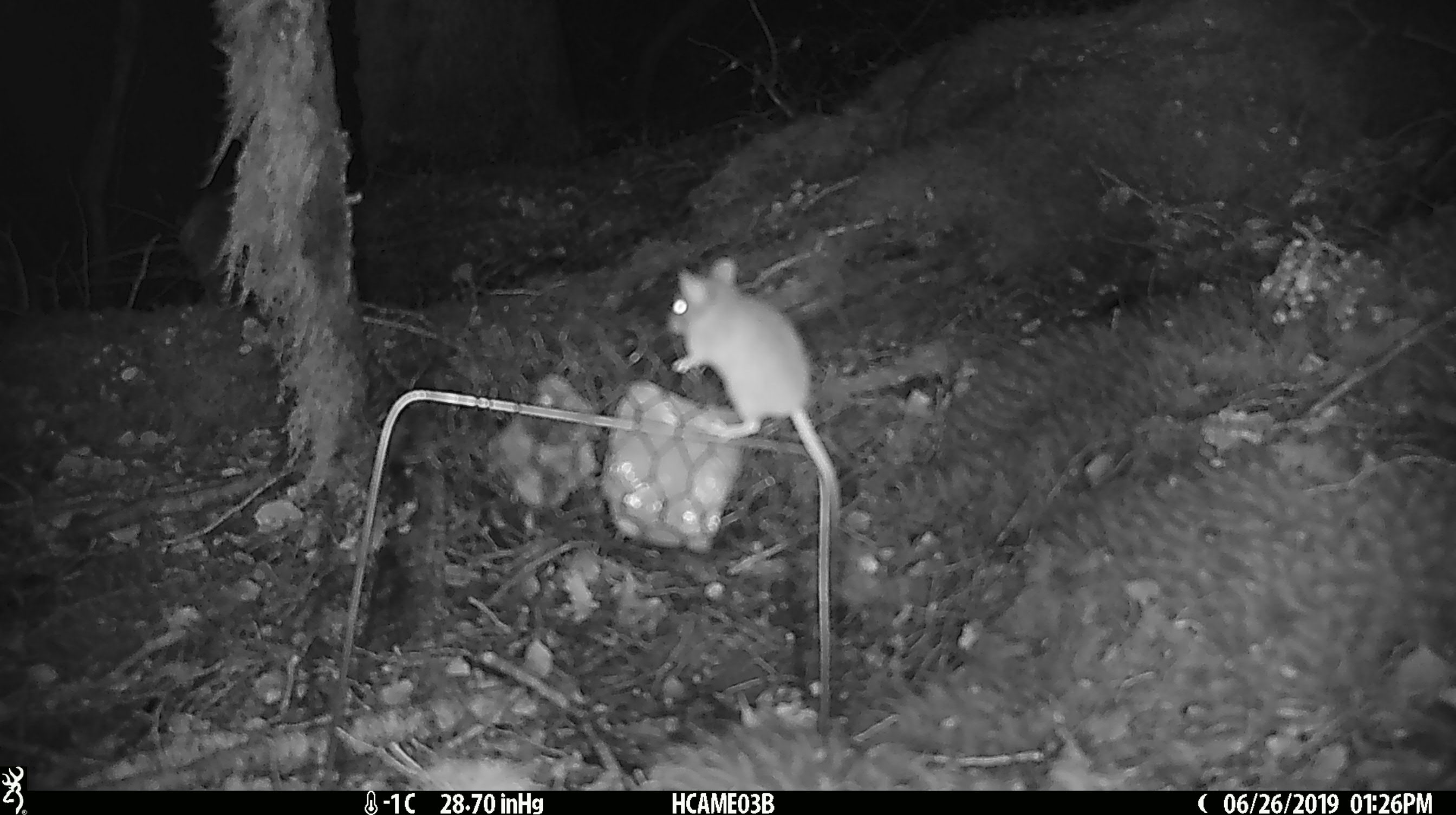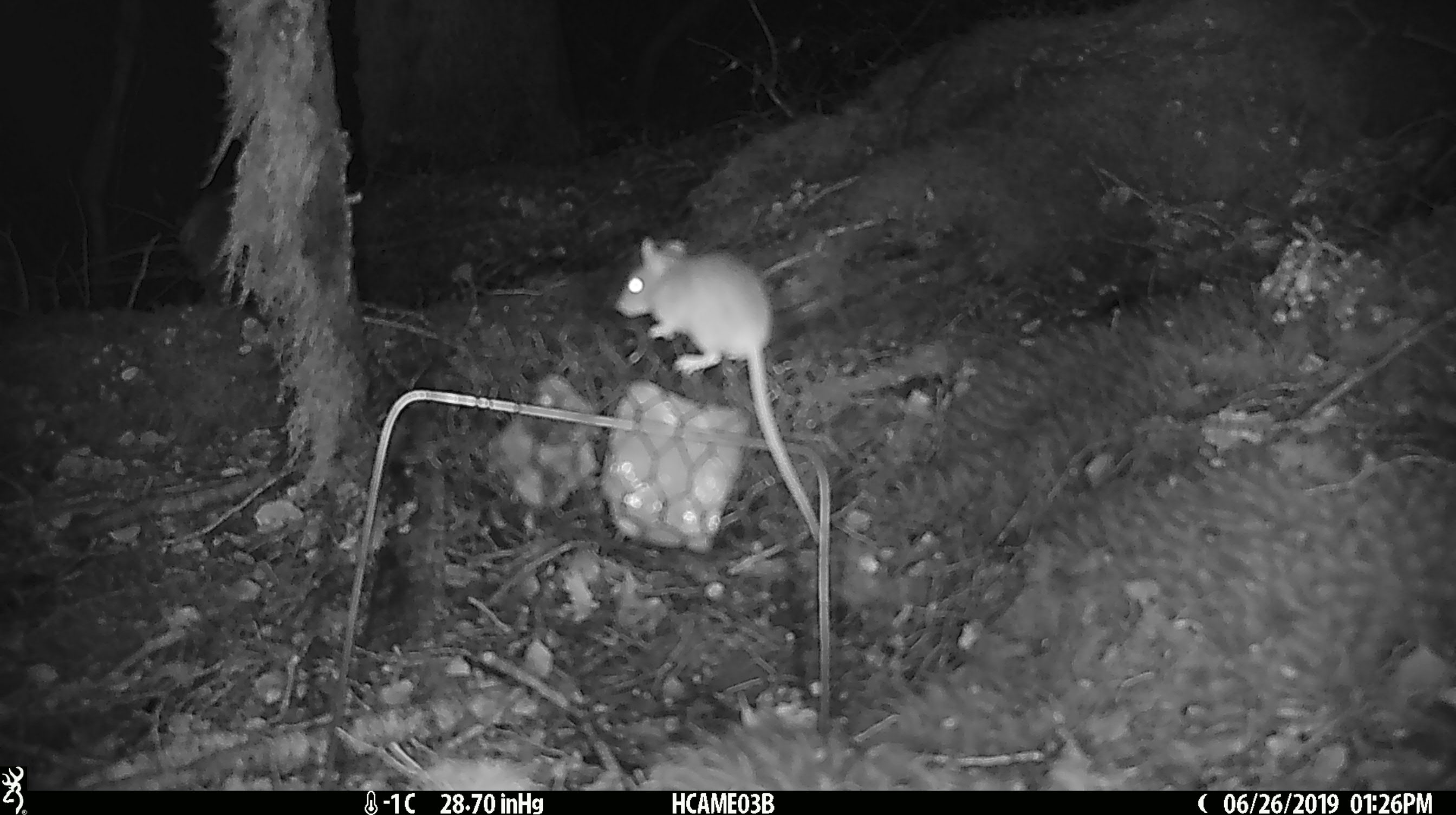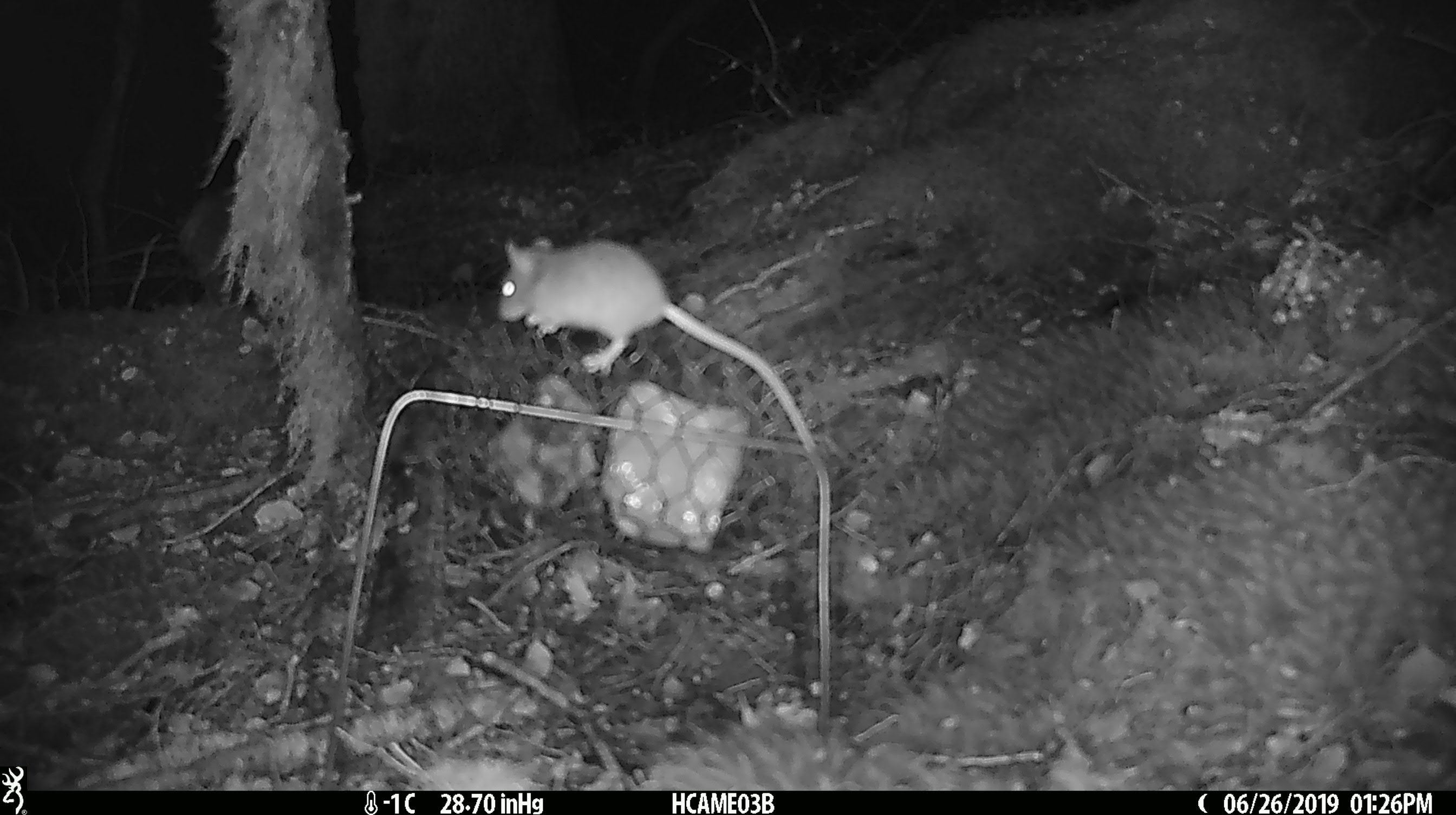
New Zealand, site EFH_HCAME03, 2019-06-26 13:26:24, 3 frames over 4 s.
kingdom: Animalia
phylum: Chordata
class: Mammalia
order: Rodentia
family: Muridae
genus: Mus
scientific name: Mus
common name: mouse